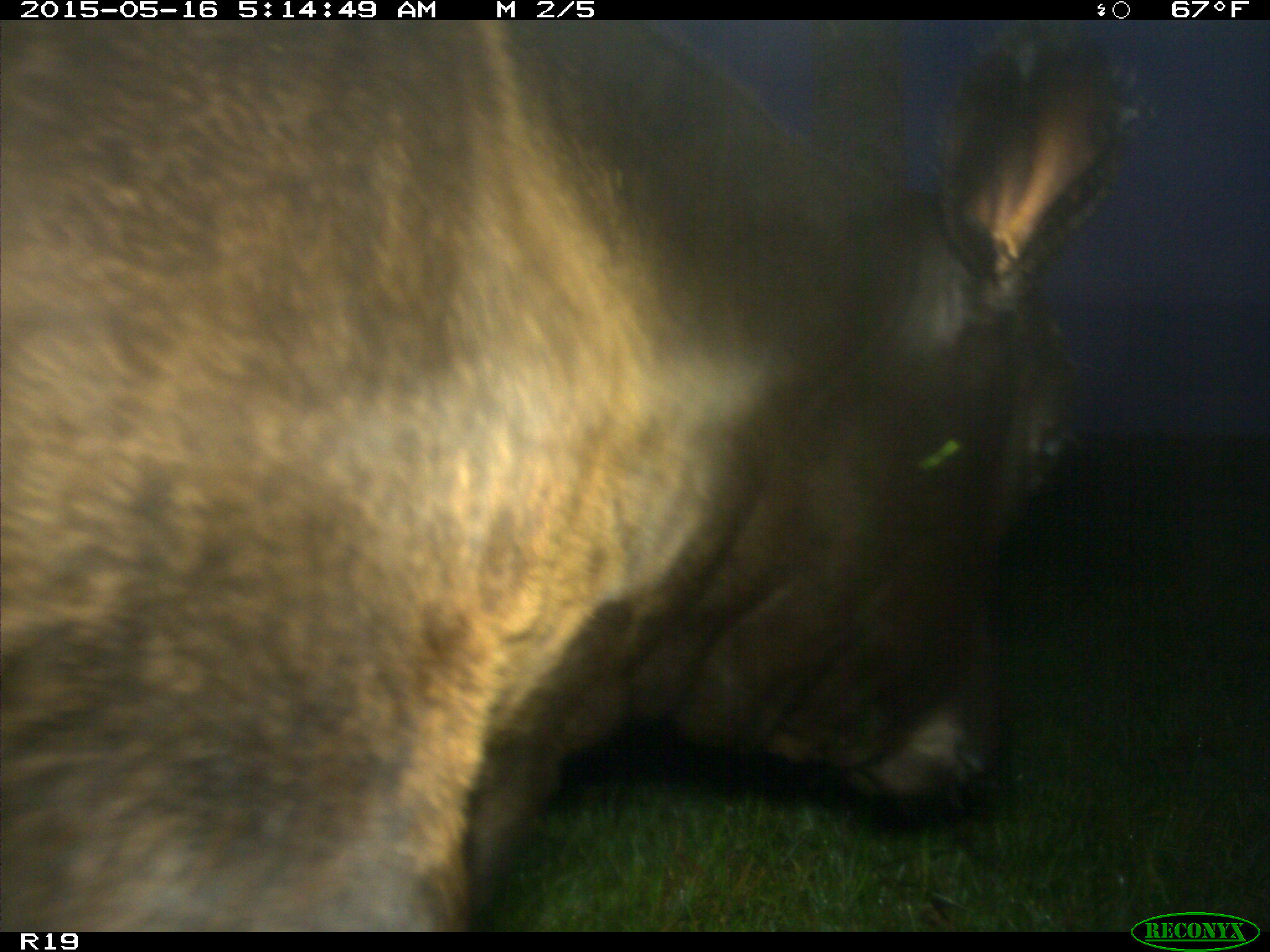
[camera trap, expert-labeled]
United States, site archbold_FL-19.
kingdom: Animalia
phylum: Chordata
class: Mammalia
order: Artiodactyla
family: Bovidae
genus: Bos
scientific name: Bos taurus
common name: domestic cow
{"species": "Bos taurus (domestic cow)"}